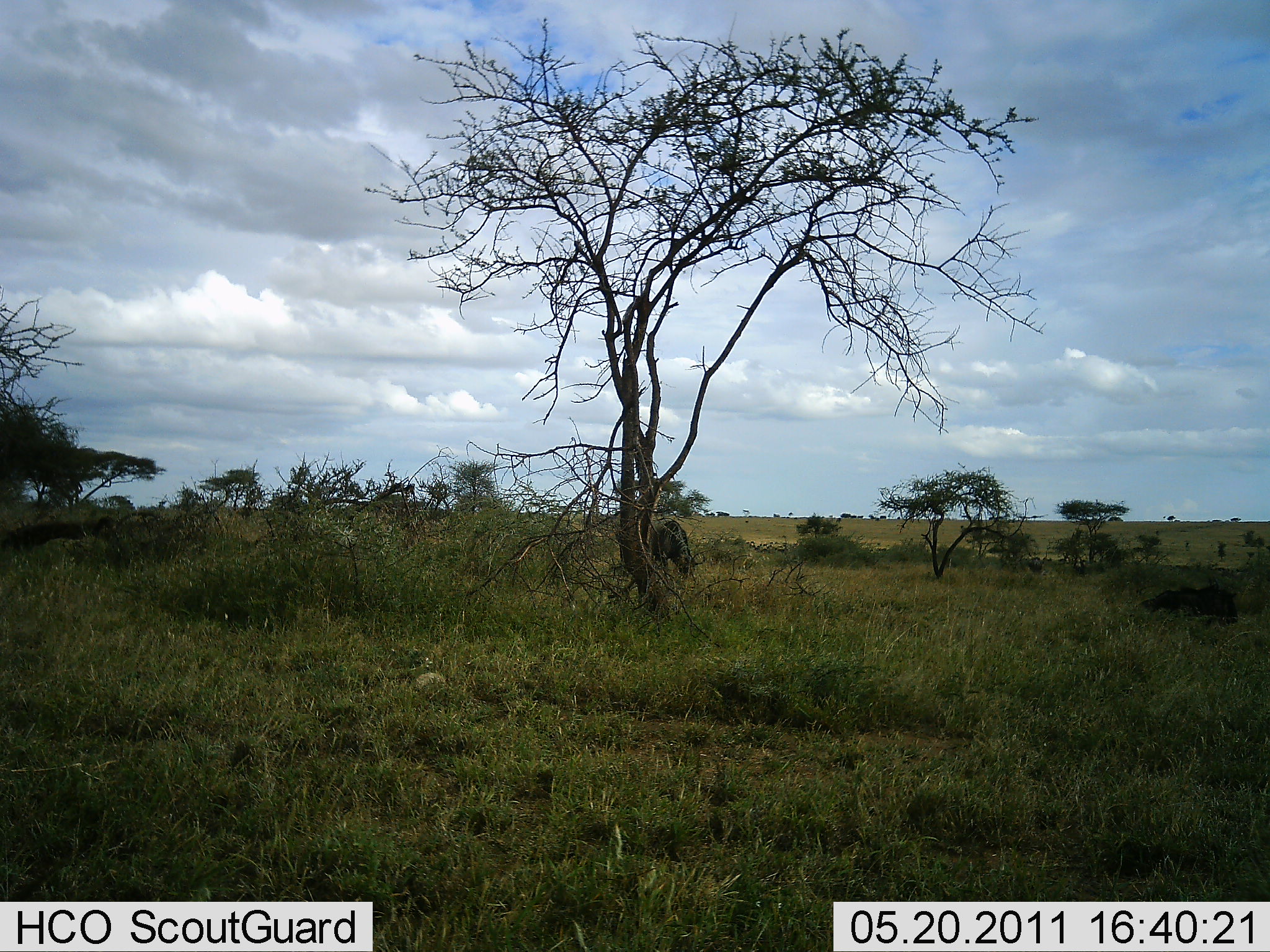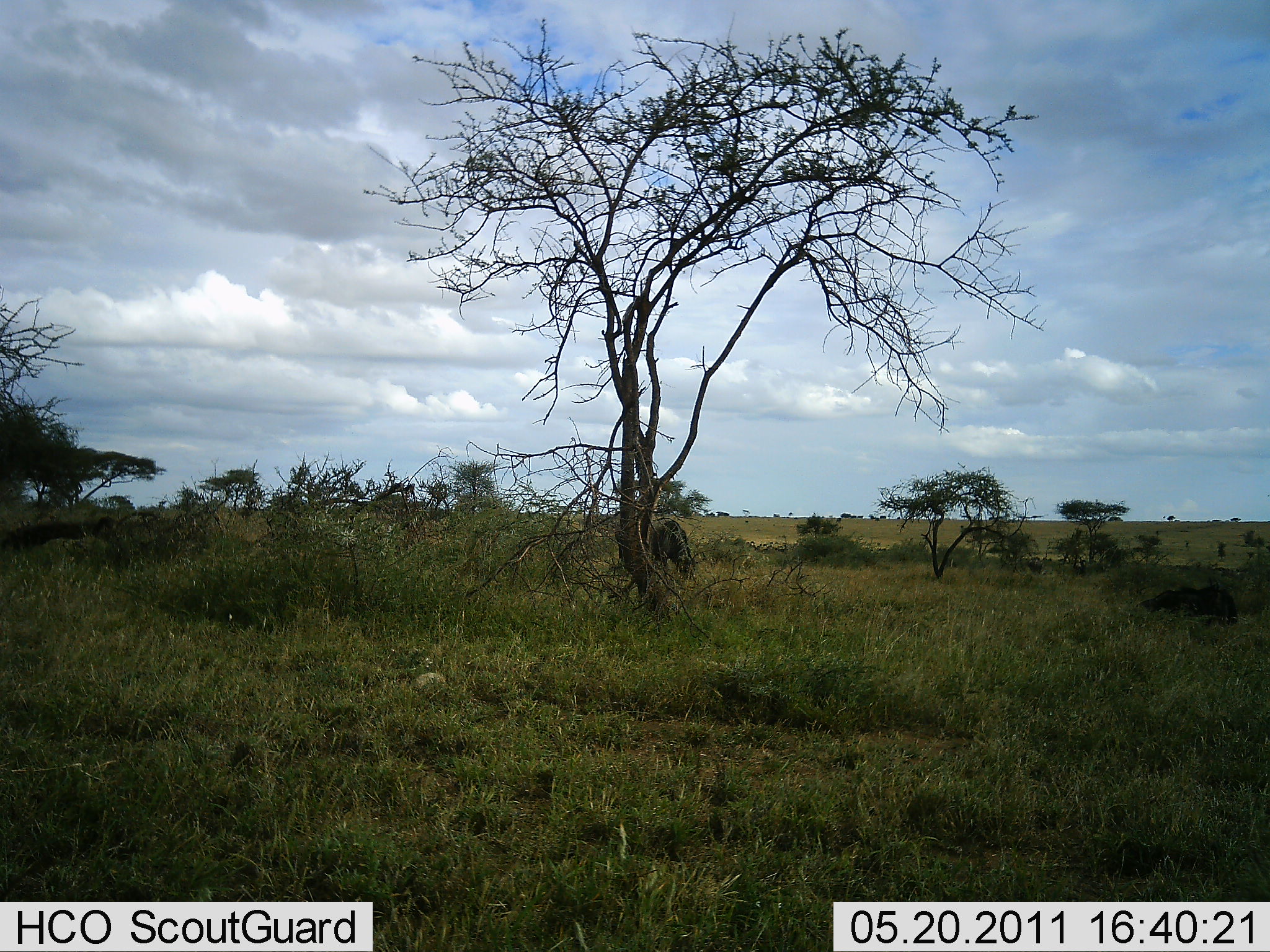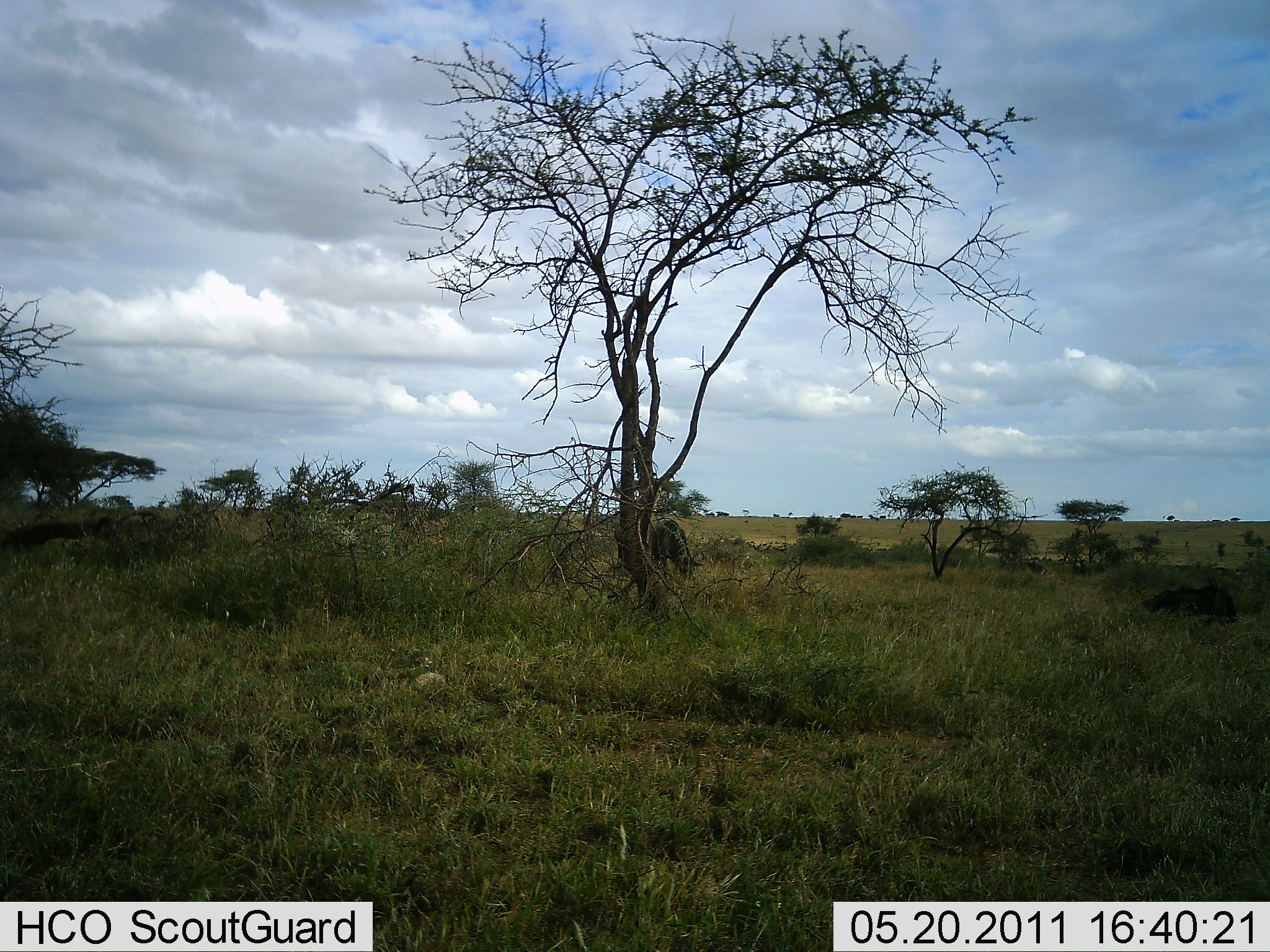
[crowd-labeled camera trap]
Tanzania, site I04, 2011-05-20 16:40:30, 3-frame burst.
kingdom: Animalia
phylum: Chordata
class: Mammalia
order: Artiodactyla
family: Bovidae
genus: Connochaetes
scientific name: Connochaetes taurinus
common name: blue wildebeest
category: wildebeest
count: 1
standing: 10%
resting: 40%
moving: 0%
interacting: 0%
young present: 0%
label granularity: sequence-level